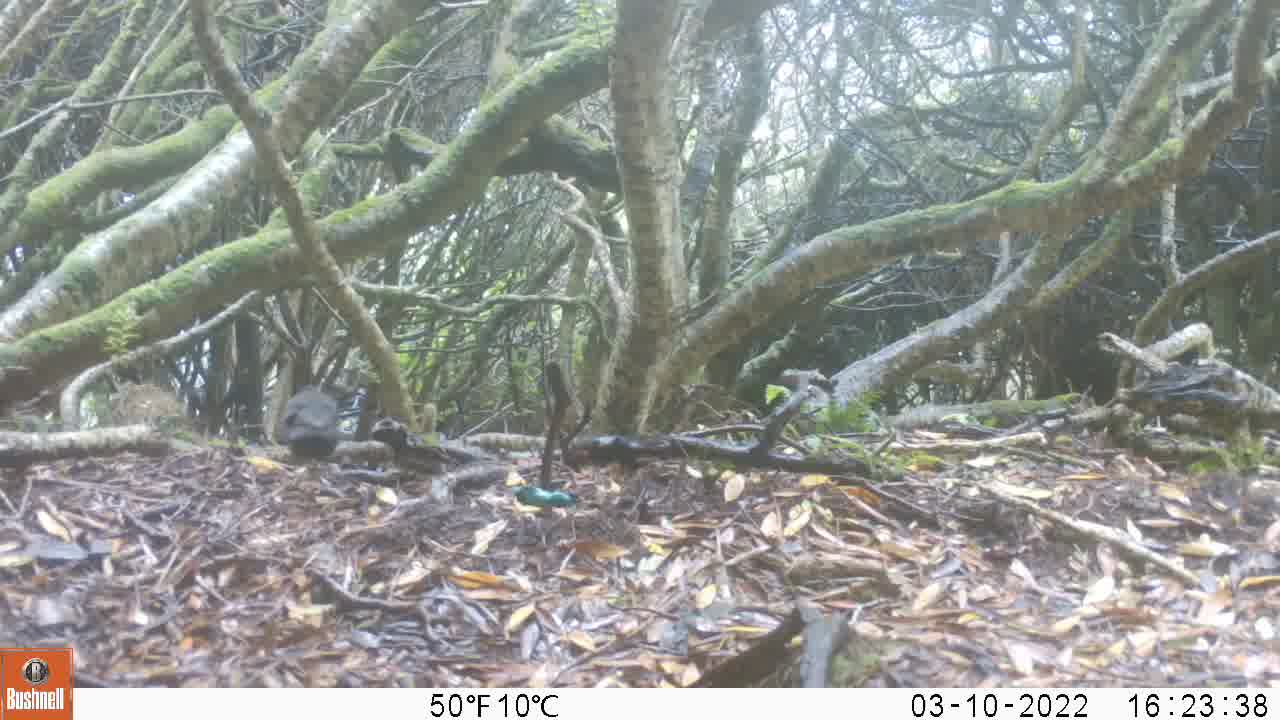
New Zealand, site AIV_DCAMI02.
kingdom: Animalia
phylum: Chordata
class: Aves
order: Passeriformes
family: Turdidae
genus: Turdus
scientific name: Turdus merula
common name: eurasian blackbird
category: blackbird